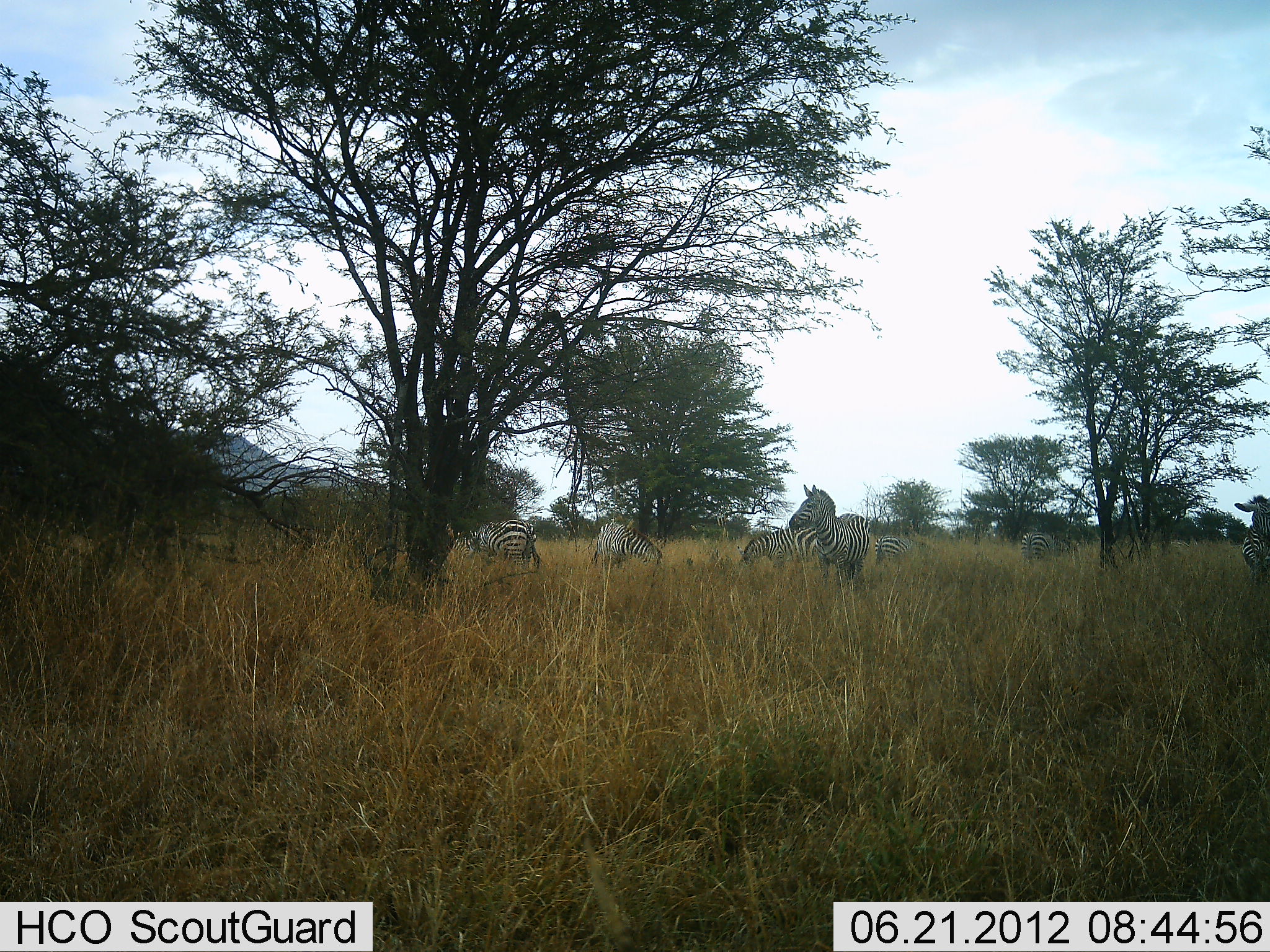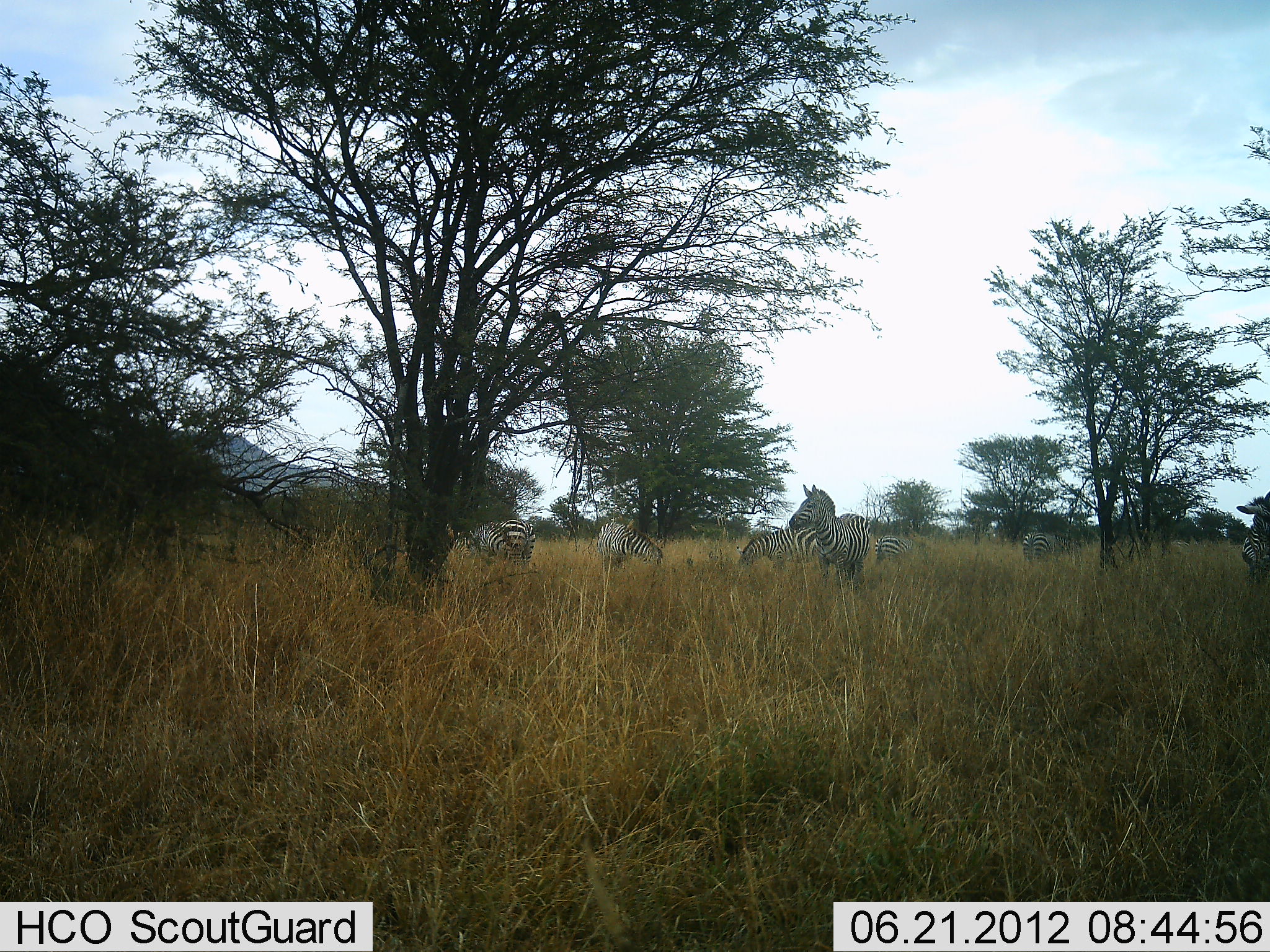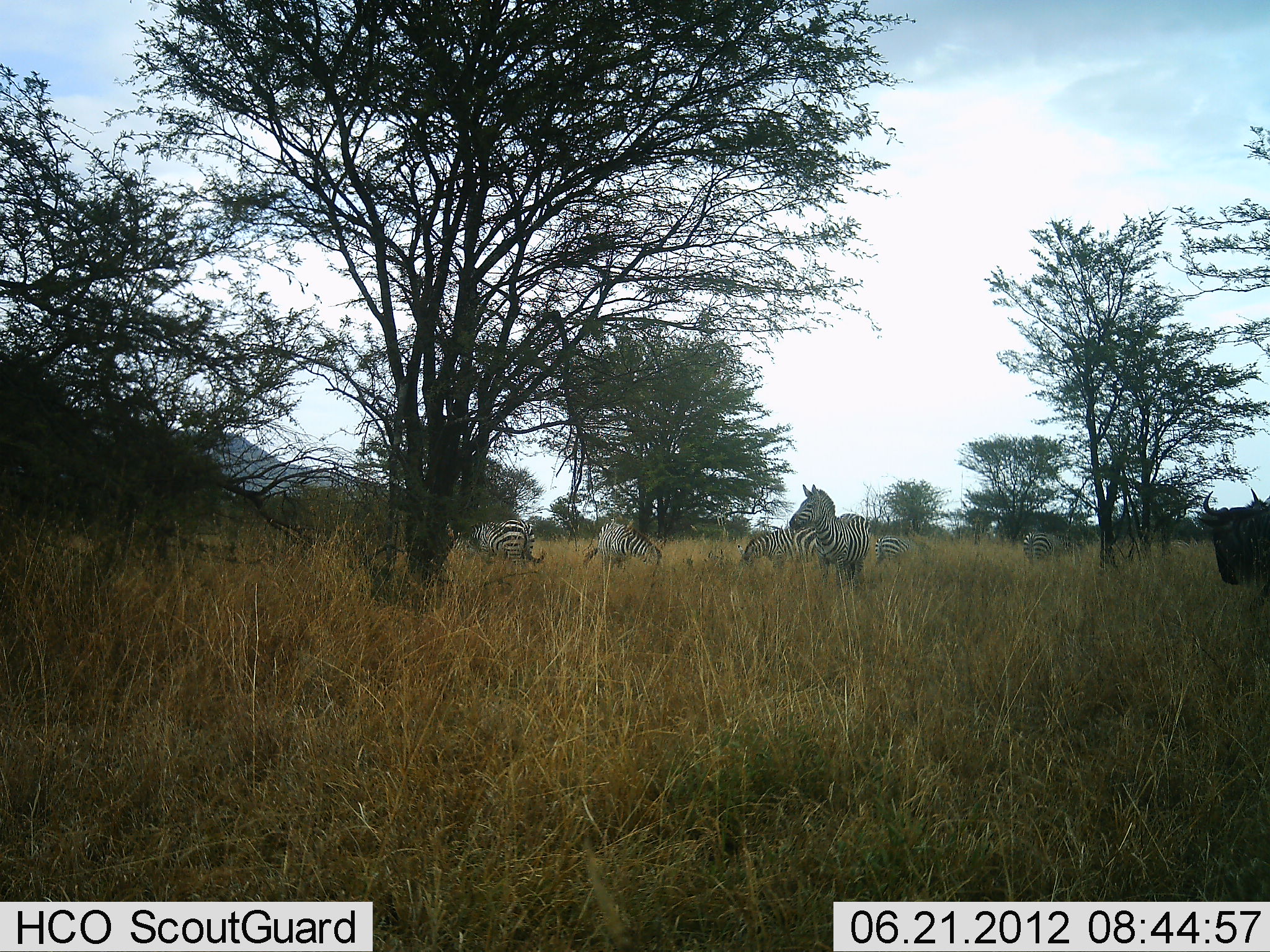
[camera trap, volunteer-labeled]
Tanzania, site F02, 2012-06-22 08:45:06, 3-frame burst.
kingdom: Animalia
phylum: Chordata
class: Mammalia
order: Artiodactyla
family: Bovidae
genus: Connochaetes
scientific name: Connochaetes taurinus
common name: blue wildebeest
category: wildebeest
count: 1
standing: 10%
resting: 0%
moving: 90%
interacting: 0%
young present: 0%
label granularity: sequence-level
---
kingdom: Animalia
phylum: Chordata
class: Mammalia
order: Perissodactyla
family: Equidae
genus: Equus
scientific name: Equus quagga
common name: plains zebra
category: zebra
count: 7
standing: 79%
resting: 5%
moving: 11%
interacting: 11%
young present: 5%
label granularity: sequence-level